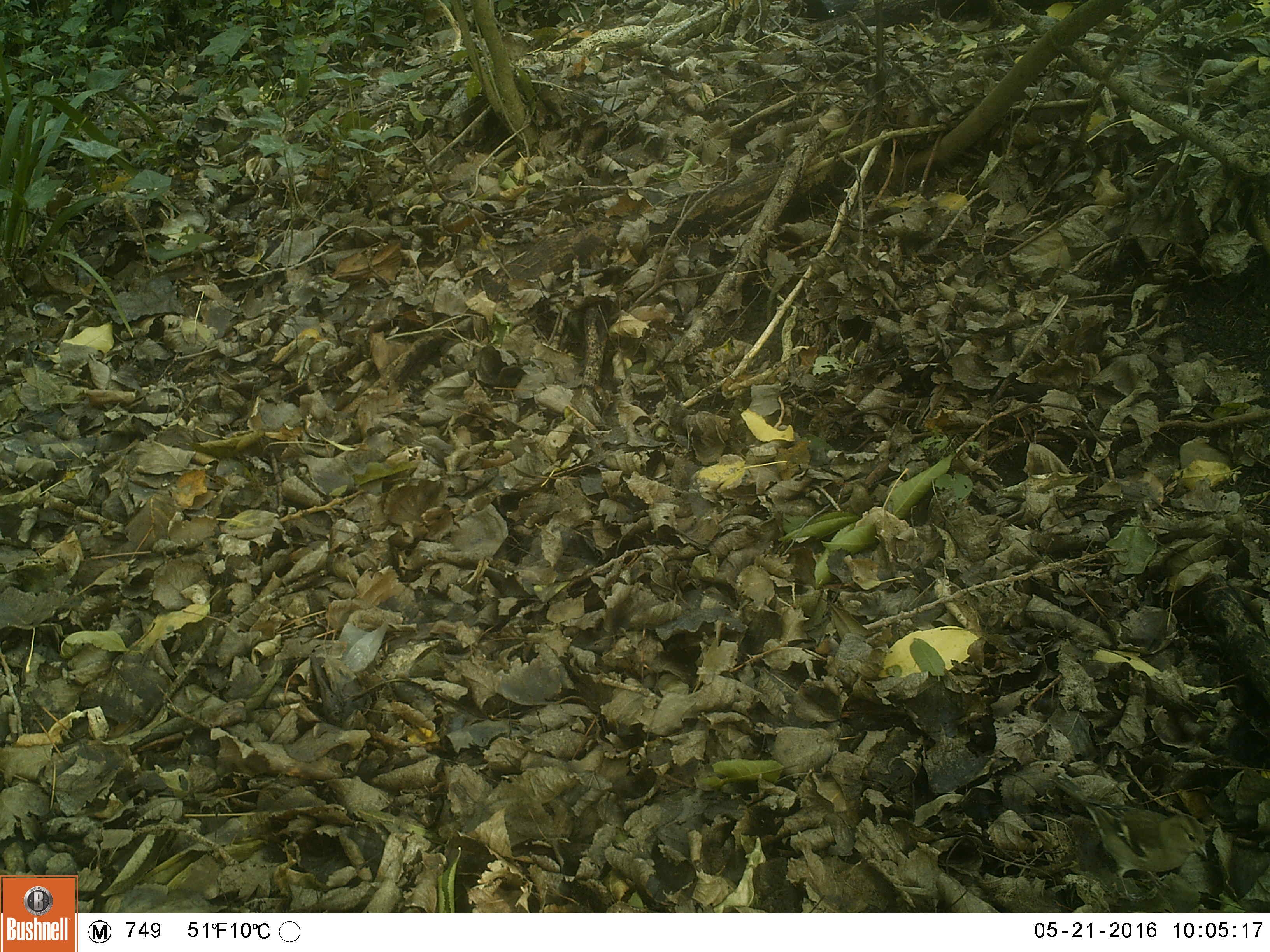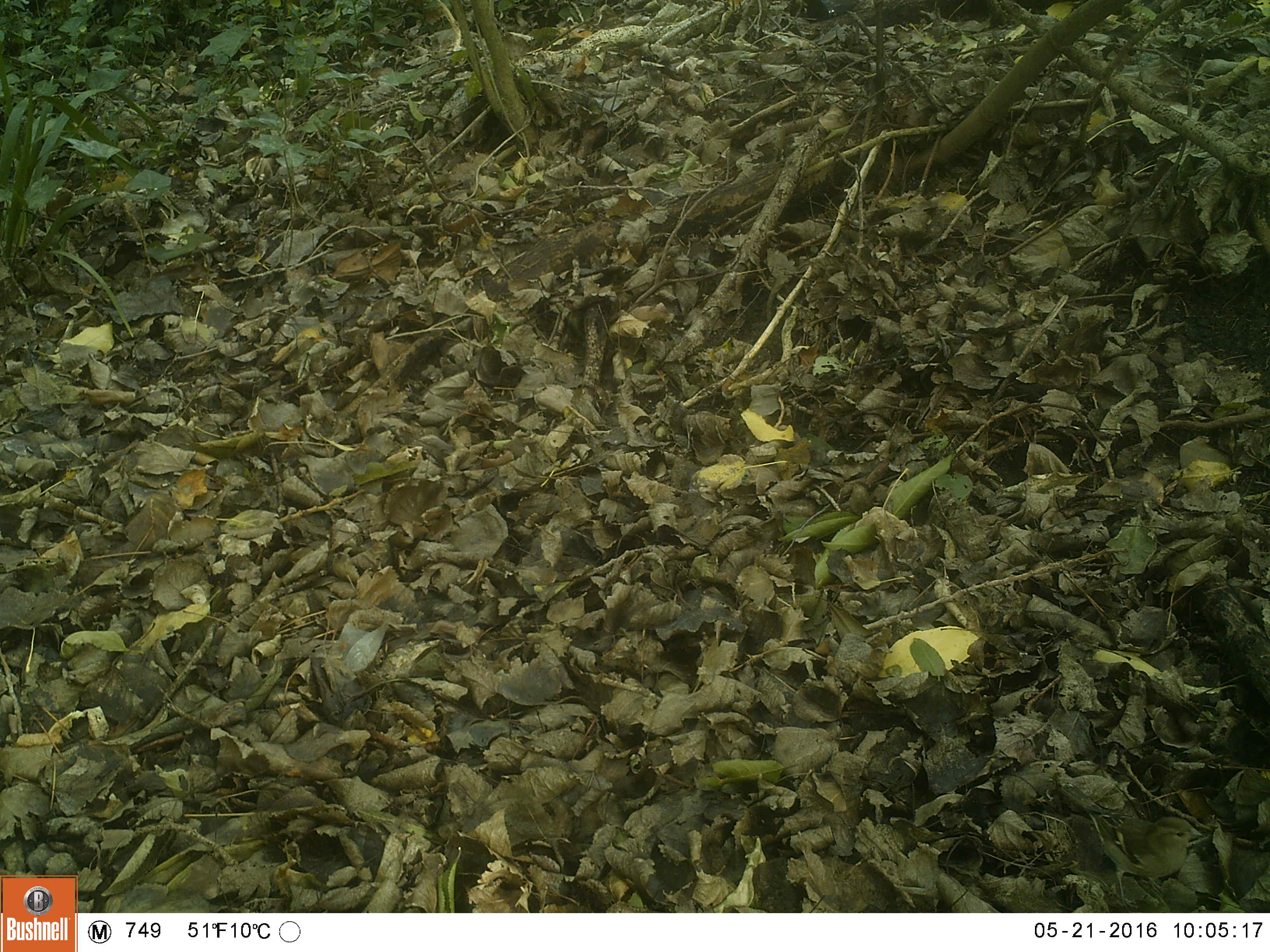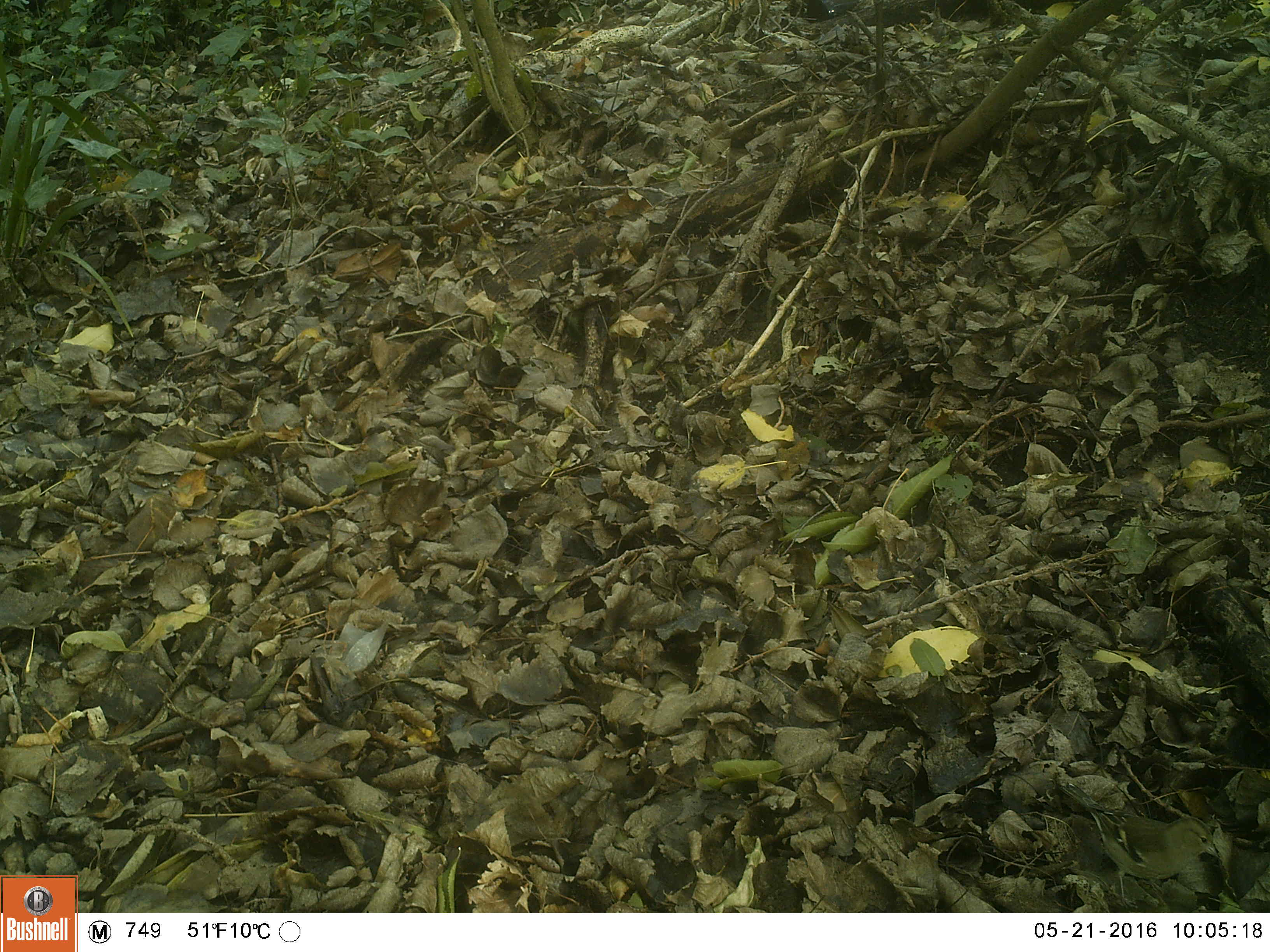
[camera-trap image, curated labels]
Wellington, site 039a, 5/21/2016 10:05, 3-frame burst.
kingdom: Animalia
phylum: Chordata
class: Aves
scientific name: Aves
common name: bird